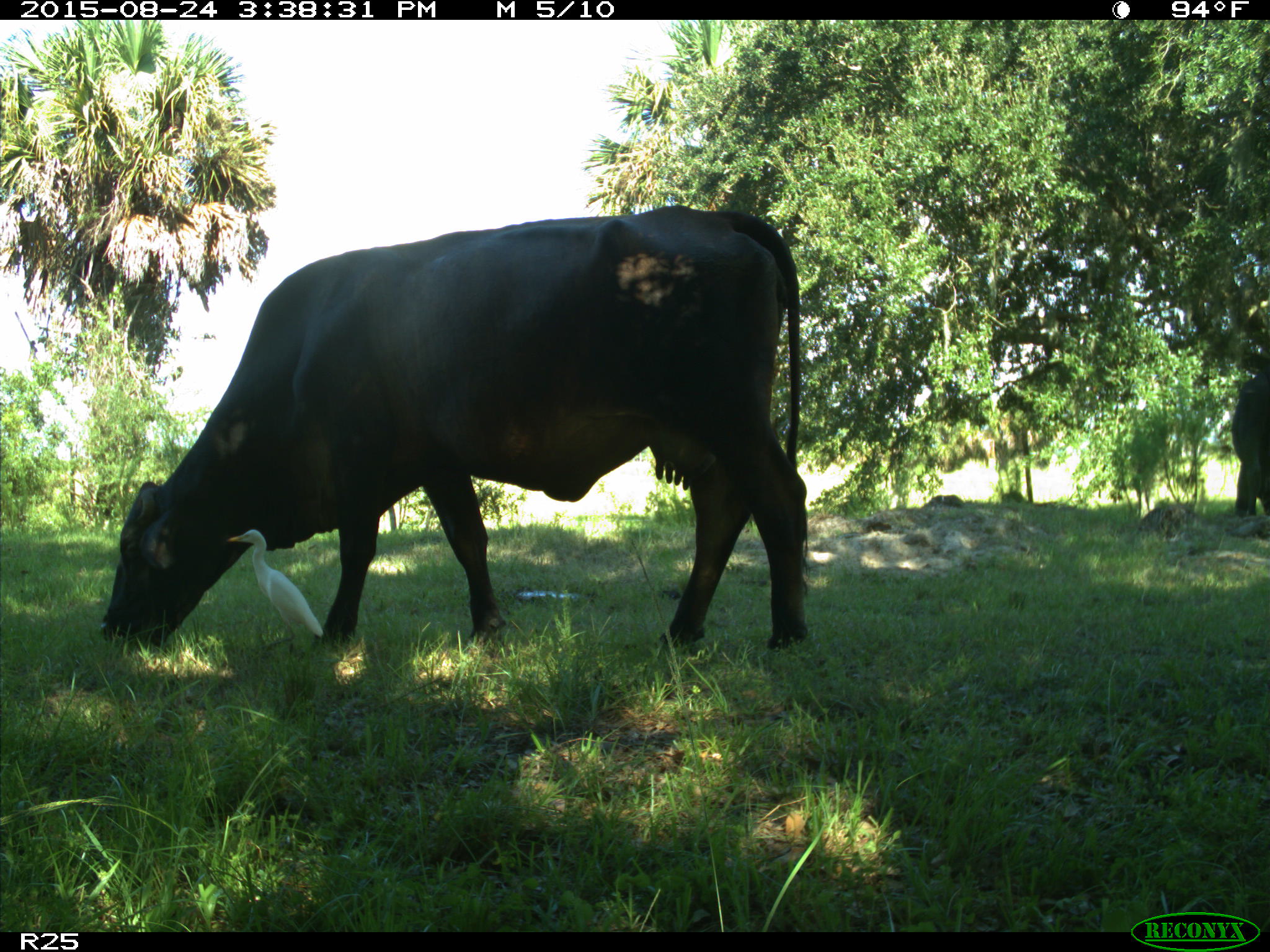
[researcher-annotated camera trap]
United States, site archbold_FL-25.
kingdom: Animalia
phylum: Chordata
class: Mammalia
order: Artiodactyla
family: Bovidae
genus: Bos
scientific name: Bos taurus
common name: domestic cow